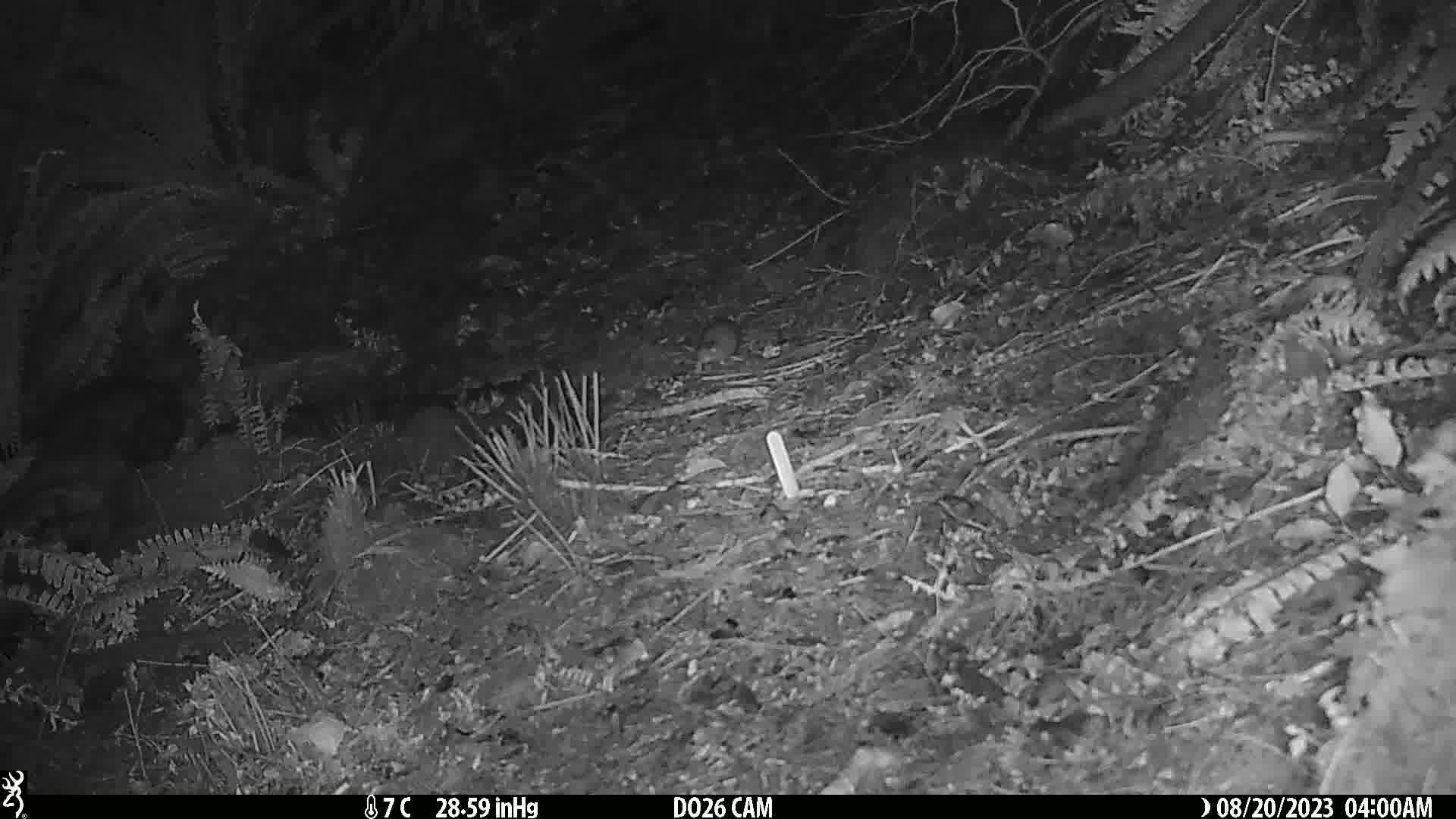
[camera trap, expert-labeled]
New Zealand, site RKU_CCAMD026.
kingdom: Animalia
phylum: Chordata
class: Mammalia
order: Rodentia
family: Muridae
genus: Rattus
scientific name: Rattus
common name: rat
Rat (Rattus).